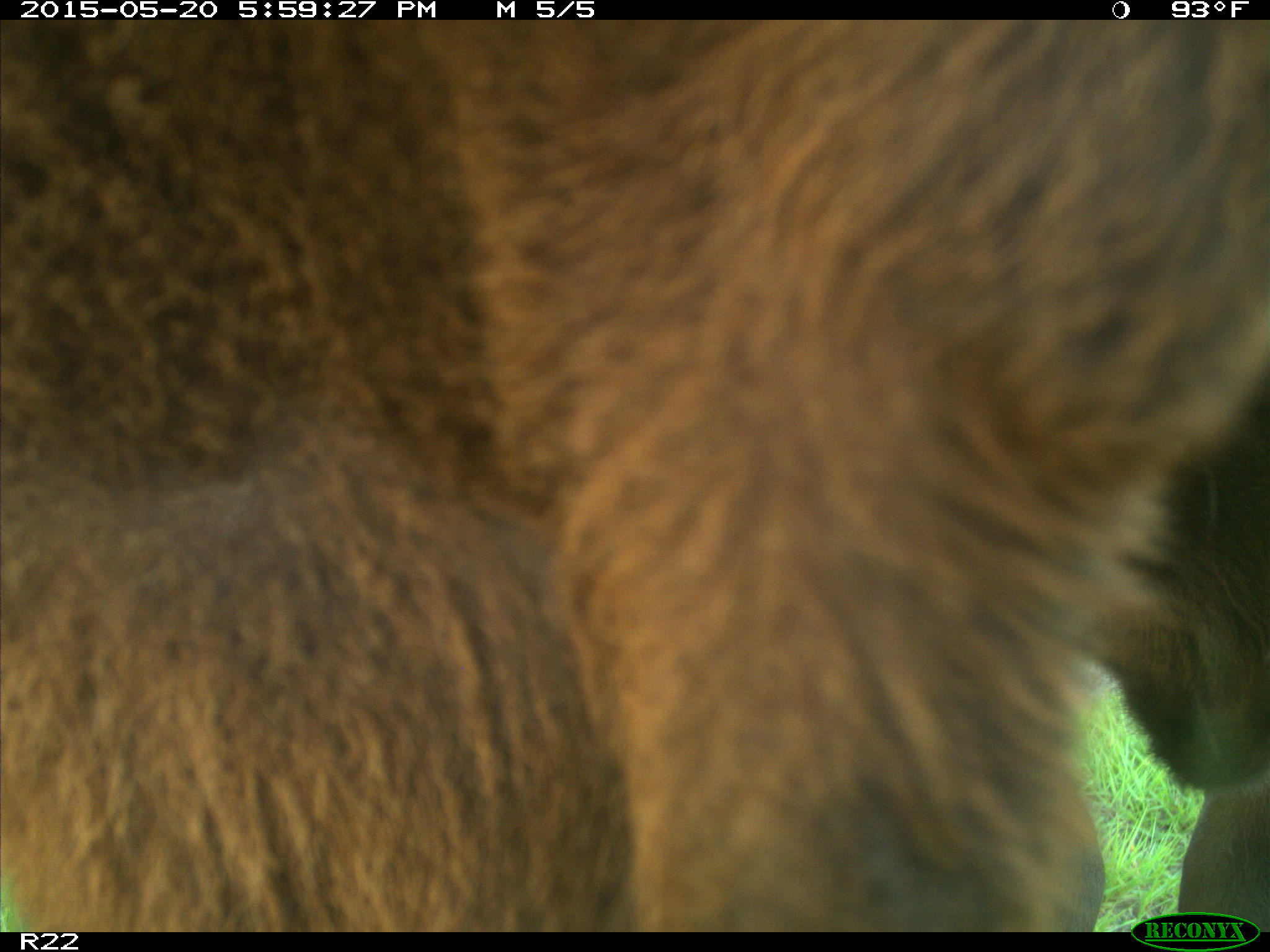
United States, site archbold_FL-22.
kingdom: Animalia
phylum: Chordata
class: Mammalia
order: Artiodactyla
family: Bovidae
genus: Bos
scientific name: Bos taurus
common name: domestic cow